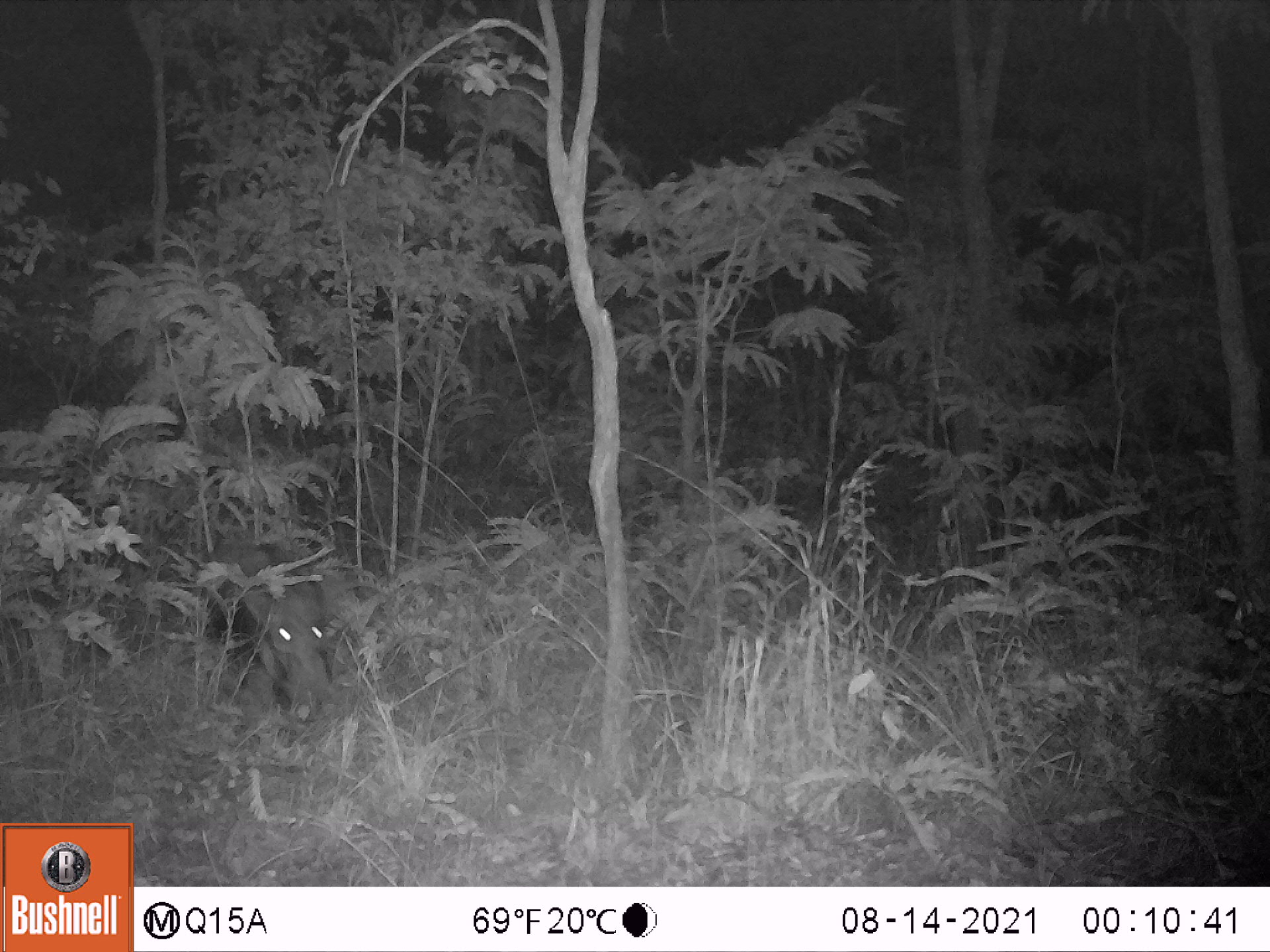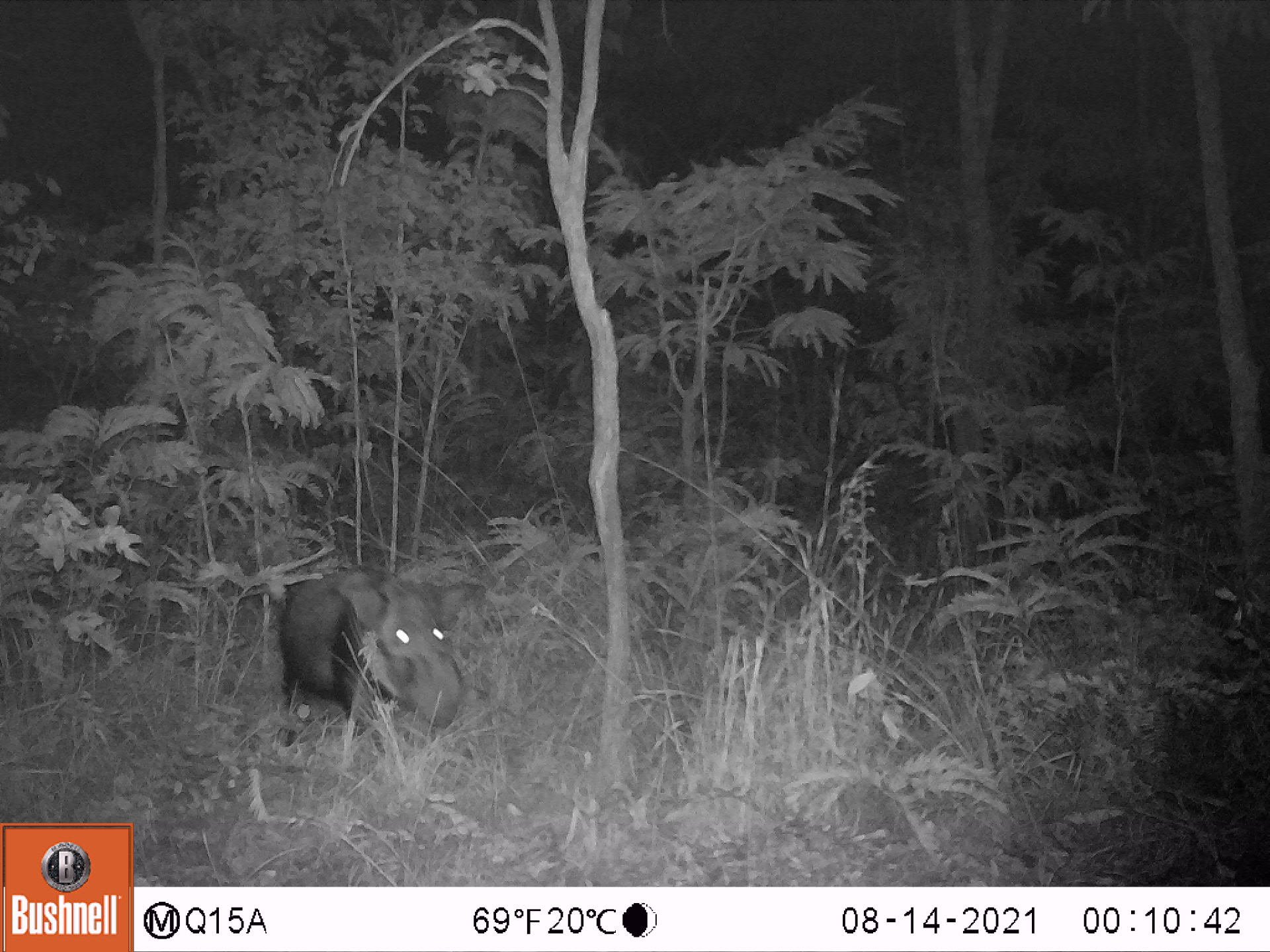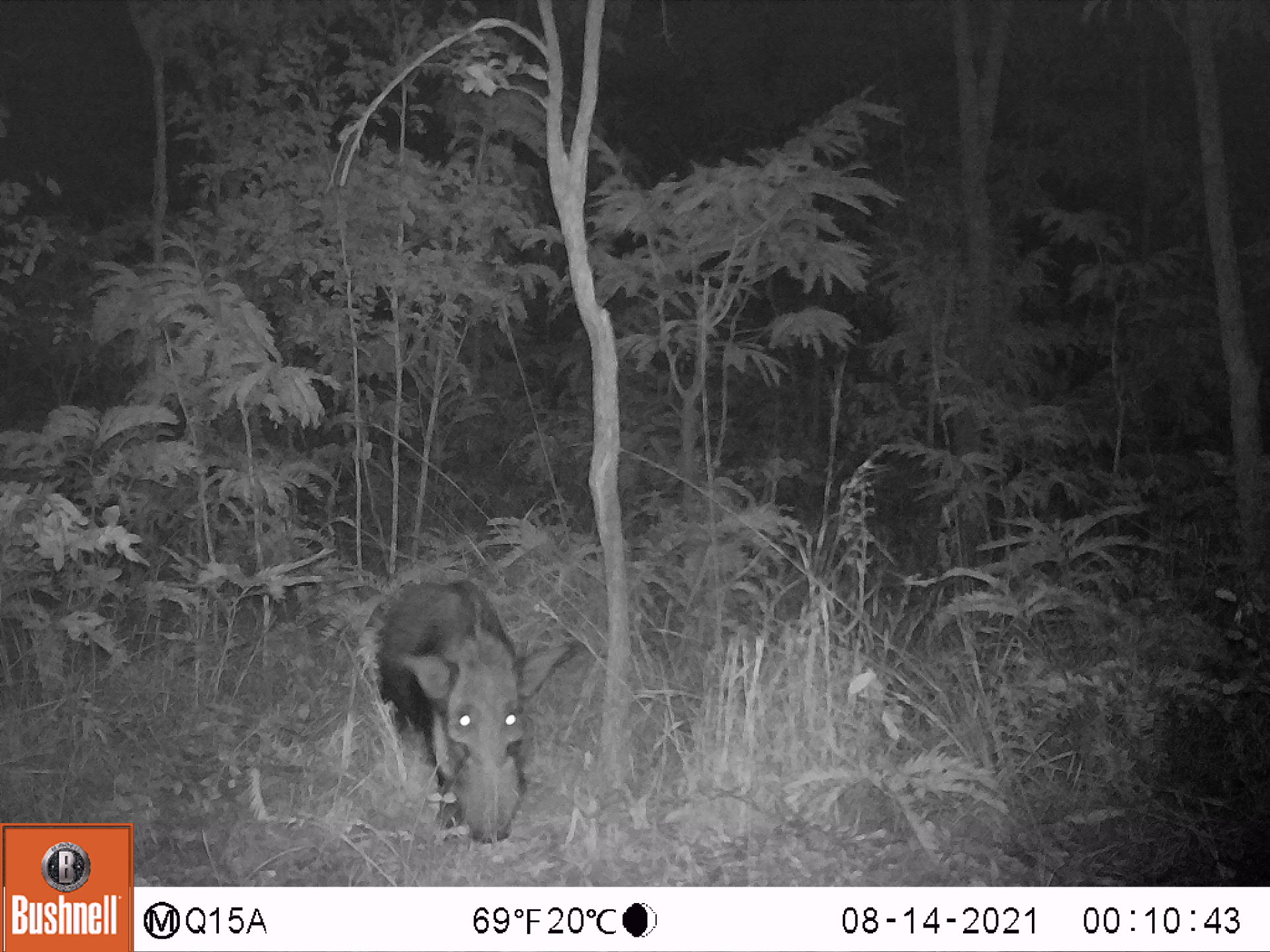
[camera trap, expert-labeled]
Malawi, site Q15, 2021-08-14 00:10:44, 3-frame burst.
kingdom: Animalia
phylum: Chordata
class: Mammalia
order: Artiodactyla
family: Suidae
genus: Potamochoerus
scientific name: Potamochoerus larvatus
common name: bushpig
Bushpig (Potamochoerus larvatus), count 1.